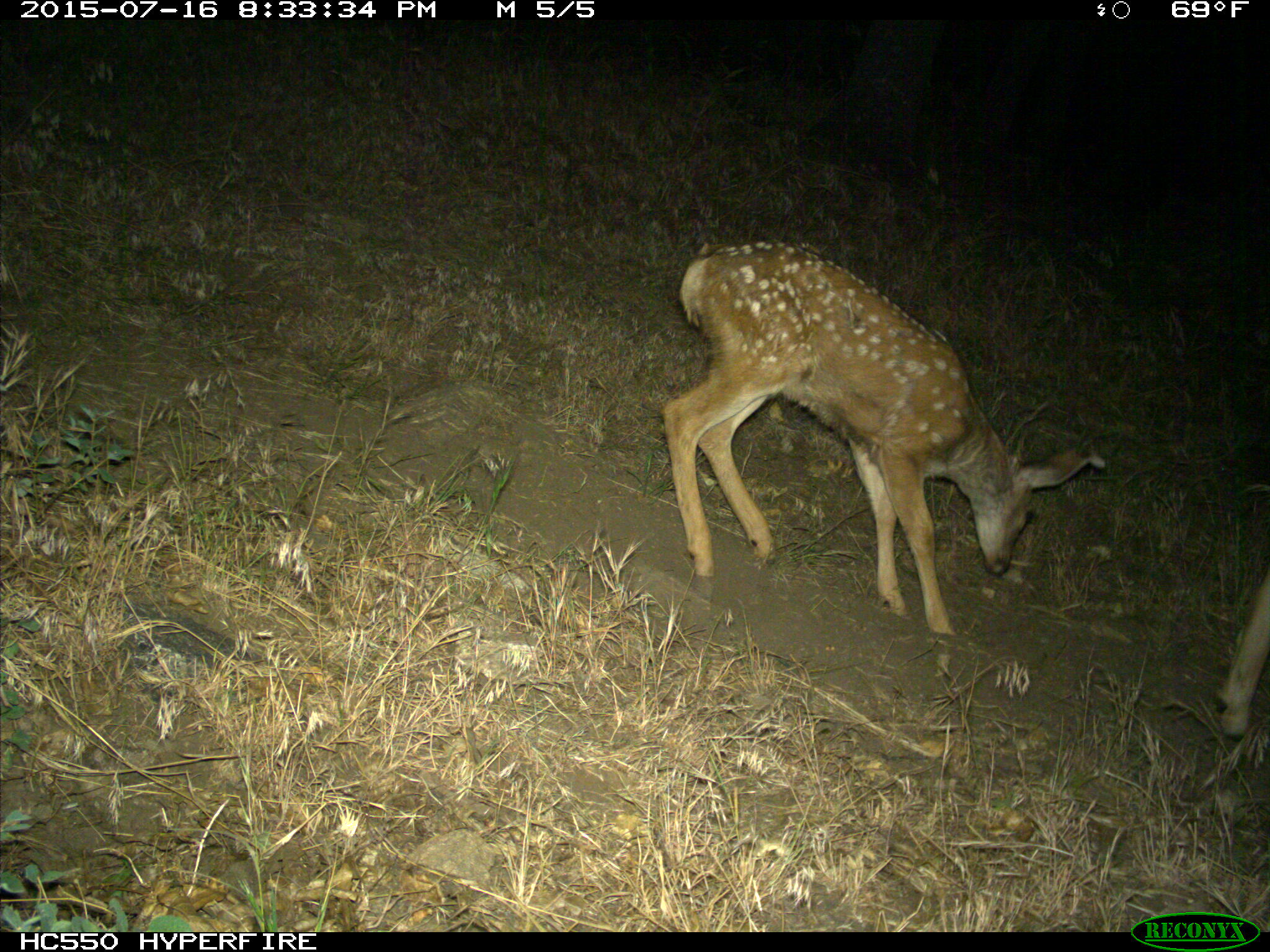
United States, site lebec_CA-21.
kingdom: Animalia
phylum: Chordata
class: Mammalia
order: Artiodactyla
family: Cervidae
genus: Odocoileus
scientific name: Odocoileus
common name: deer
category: unidentified deer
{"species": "unidentified deer (deer) (Odocoileus)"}